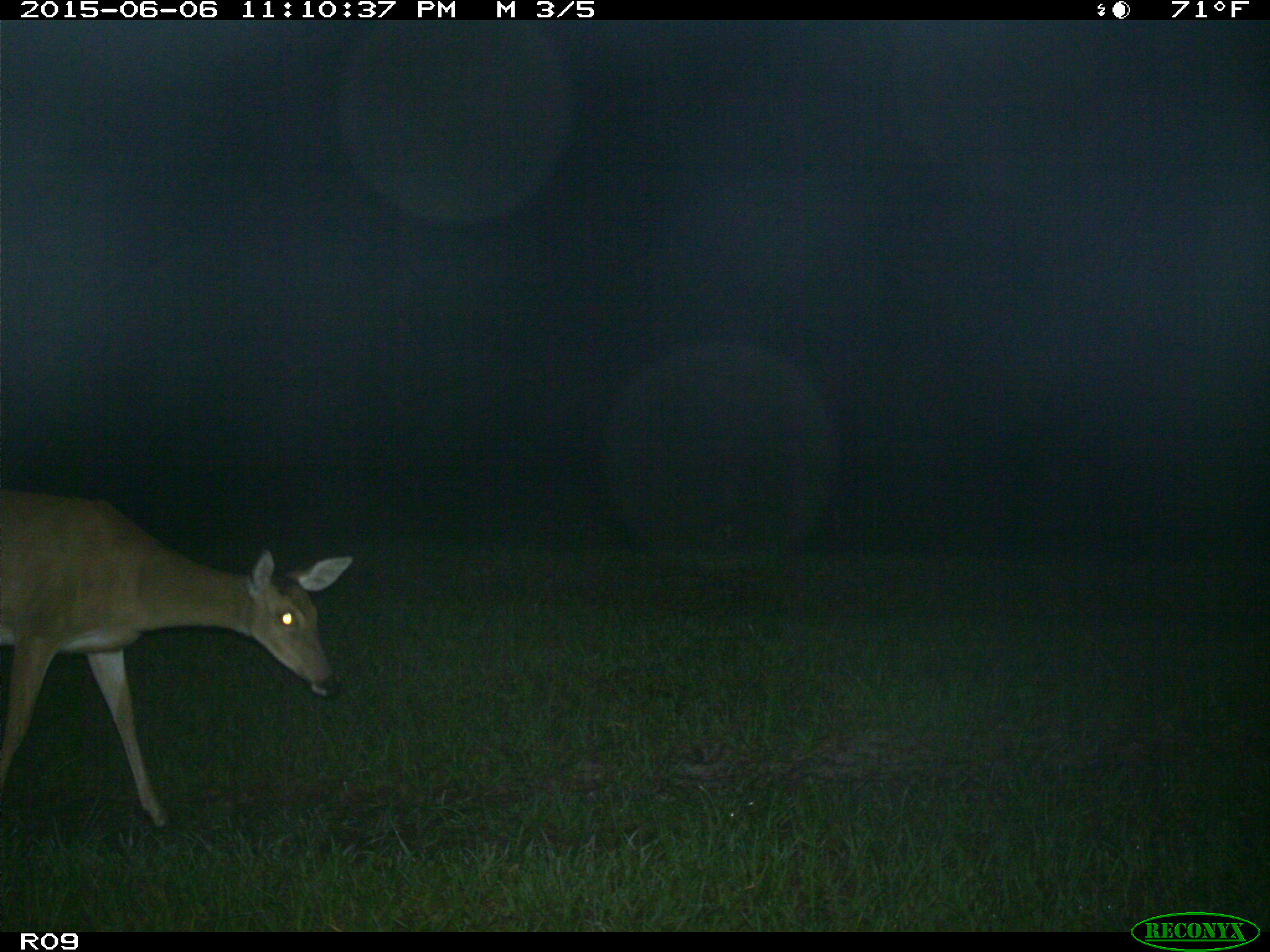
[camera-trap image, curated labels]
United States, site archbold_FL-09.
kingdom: Animalia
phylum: Chordata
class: Mammalia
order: Artiodactyla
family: Cervidae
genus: Odocoileus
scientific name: Odocoileus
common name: deer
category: unidentified deer